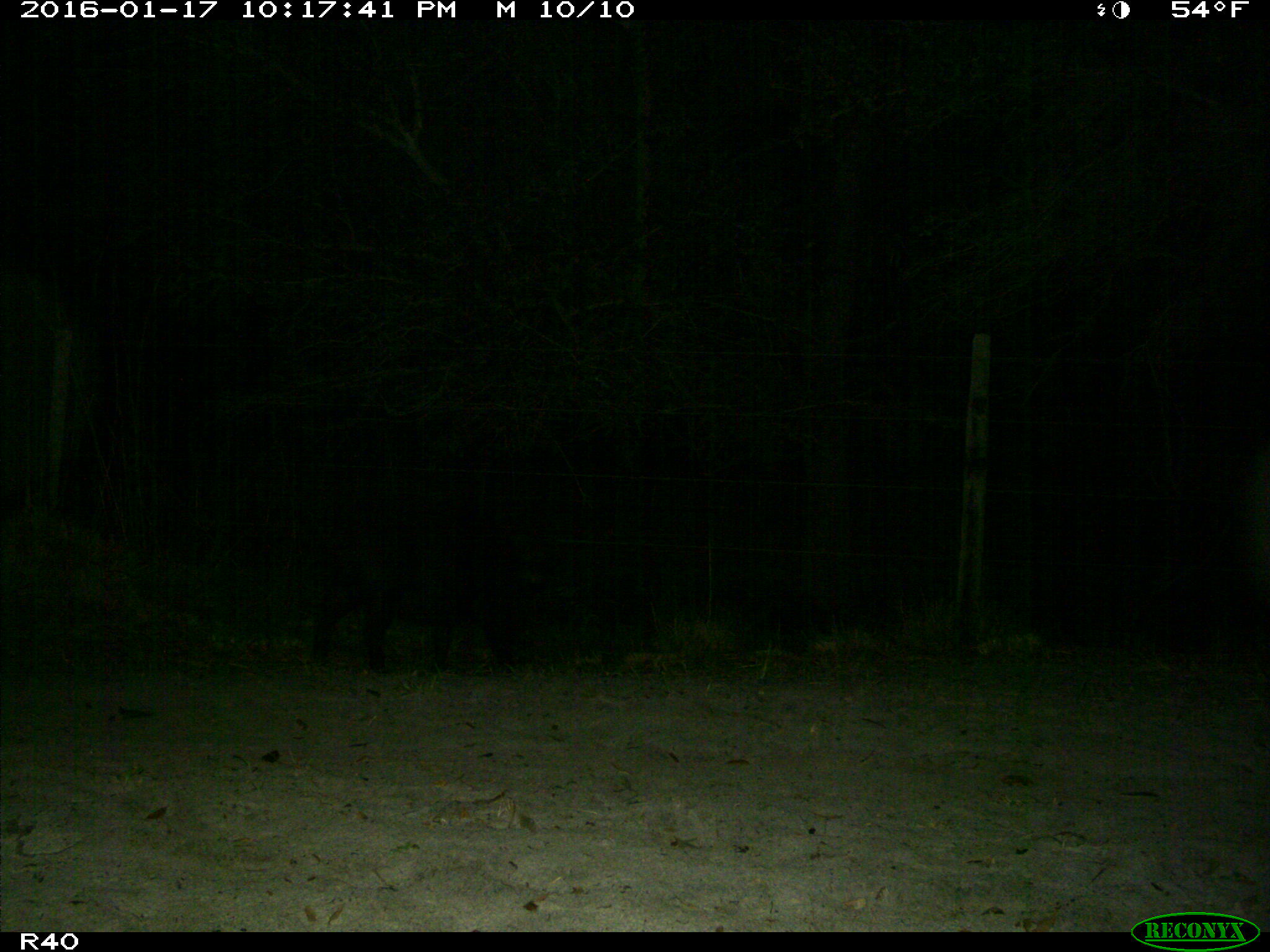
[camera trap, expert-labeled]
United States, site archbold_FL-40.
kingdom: Animalia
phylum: Chordata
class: Mammalia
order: Artiodactyla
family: Suidae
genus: Sus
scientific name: Sus scrofa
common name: wild boar